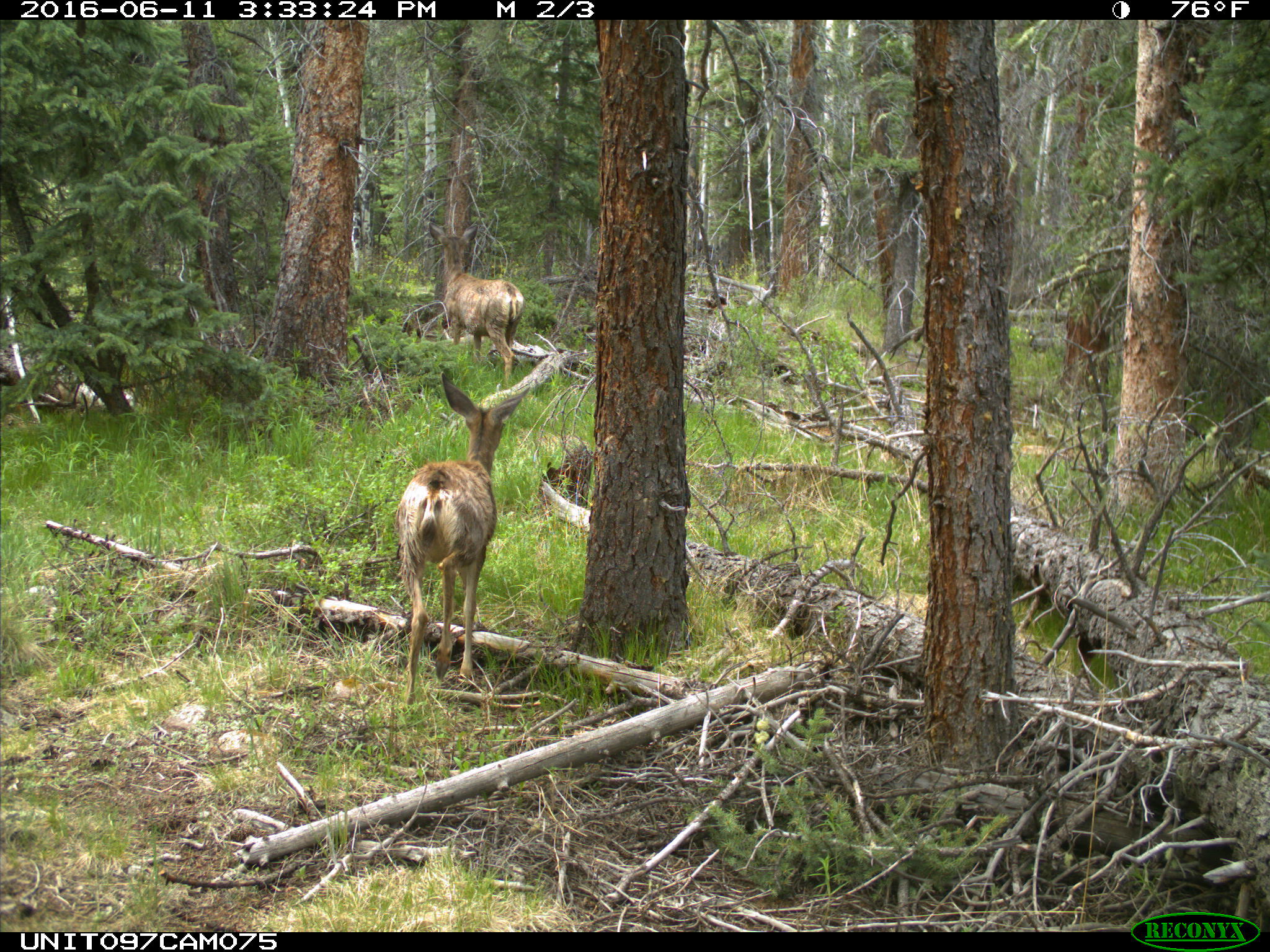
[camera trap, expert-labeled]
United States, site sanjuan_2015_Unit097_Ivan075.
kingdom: Animalia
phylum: Chordata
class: Mammalia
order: Artiodactyla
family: Cervidae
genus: Odocoileus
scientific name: Odocoileus hemionus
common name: mule deer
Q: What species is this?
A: Odocoileus hemionus (mule deer).